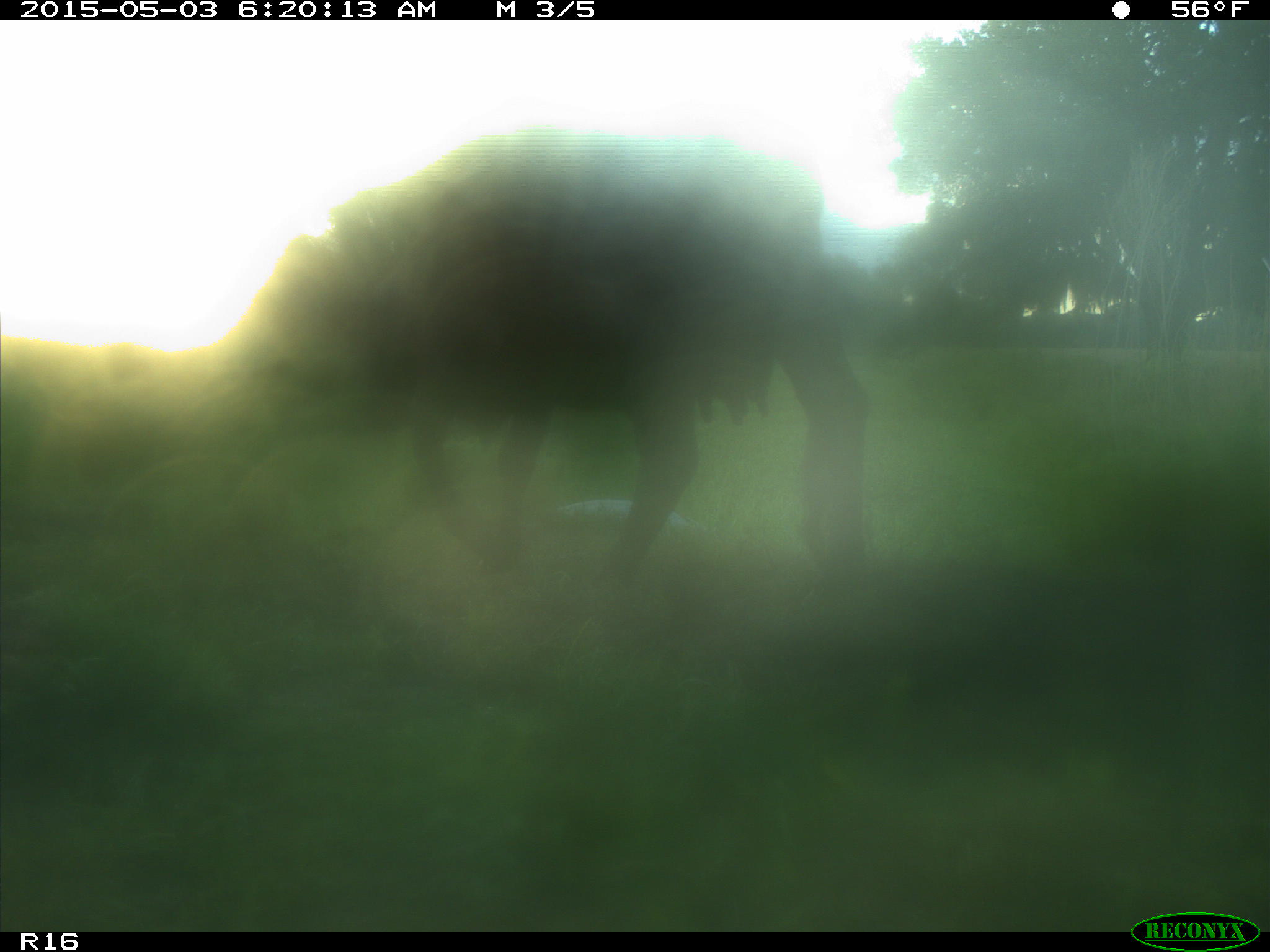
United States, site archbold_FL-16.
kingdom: Animalia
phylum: Chordata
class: Mammalia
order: Artiodactyla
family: Bovidae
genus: Bos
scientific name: Bos taurus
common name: domestic cow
Bos taurus (domestic cow).